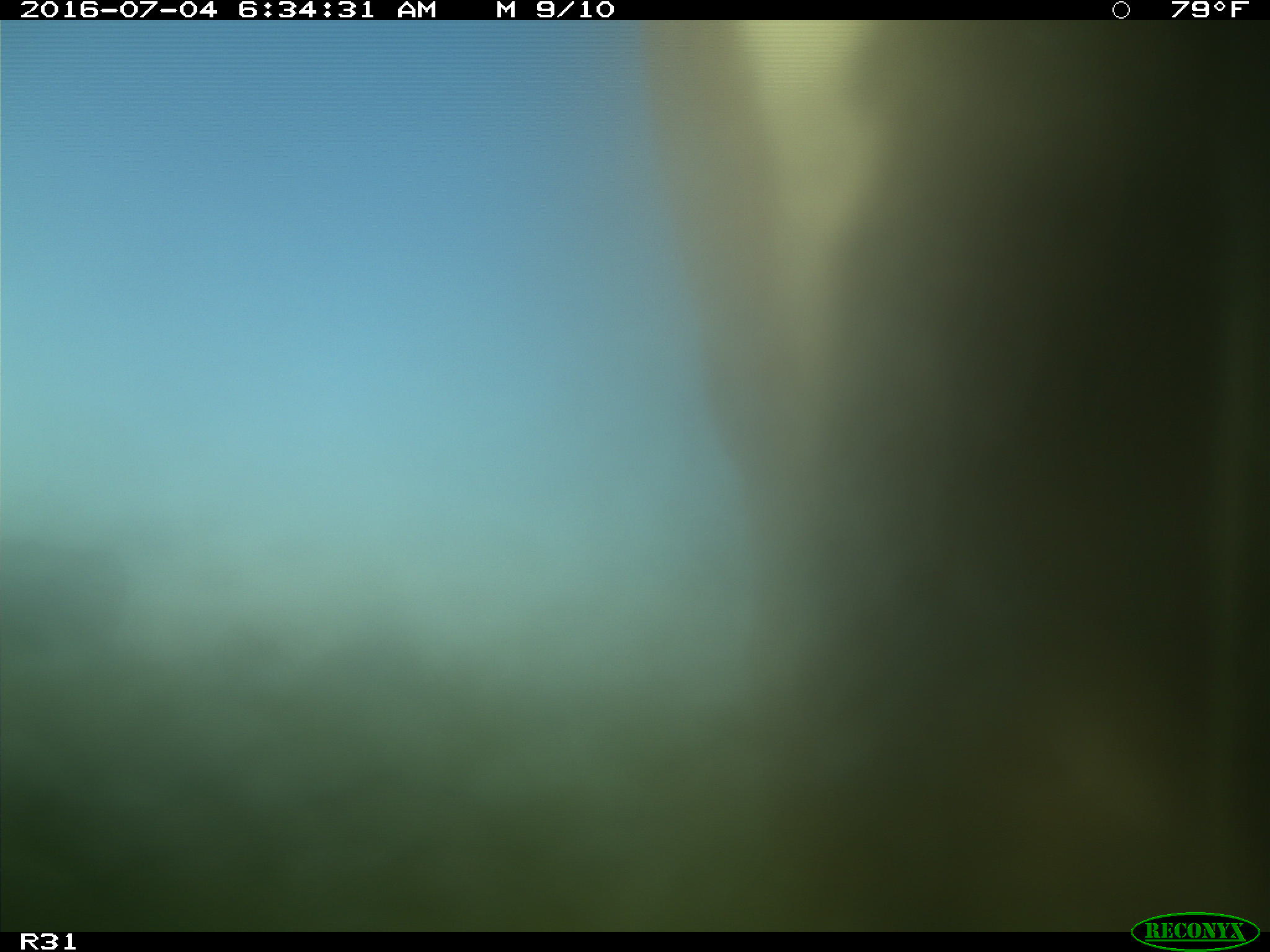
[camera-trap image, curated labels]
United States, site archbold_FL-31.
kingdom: Animalia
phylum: Chordata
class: Mammalia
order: Artiodactyla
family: Bovidae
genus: Bos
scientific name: Bos taurus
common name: domestic cow